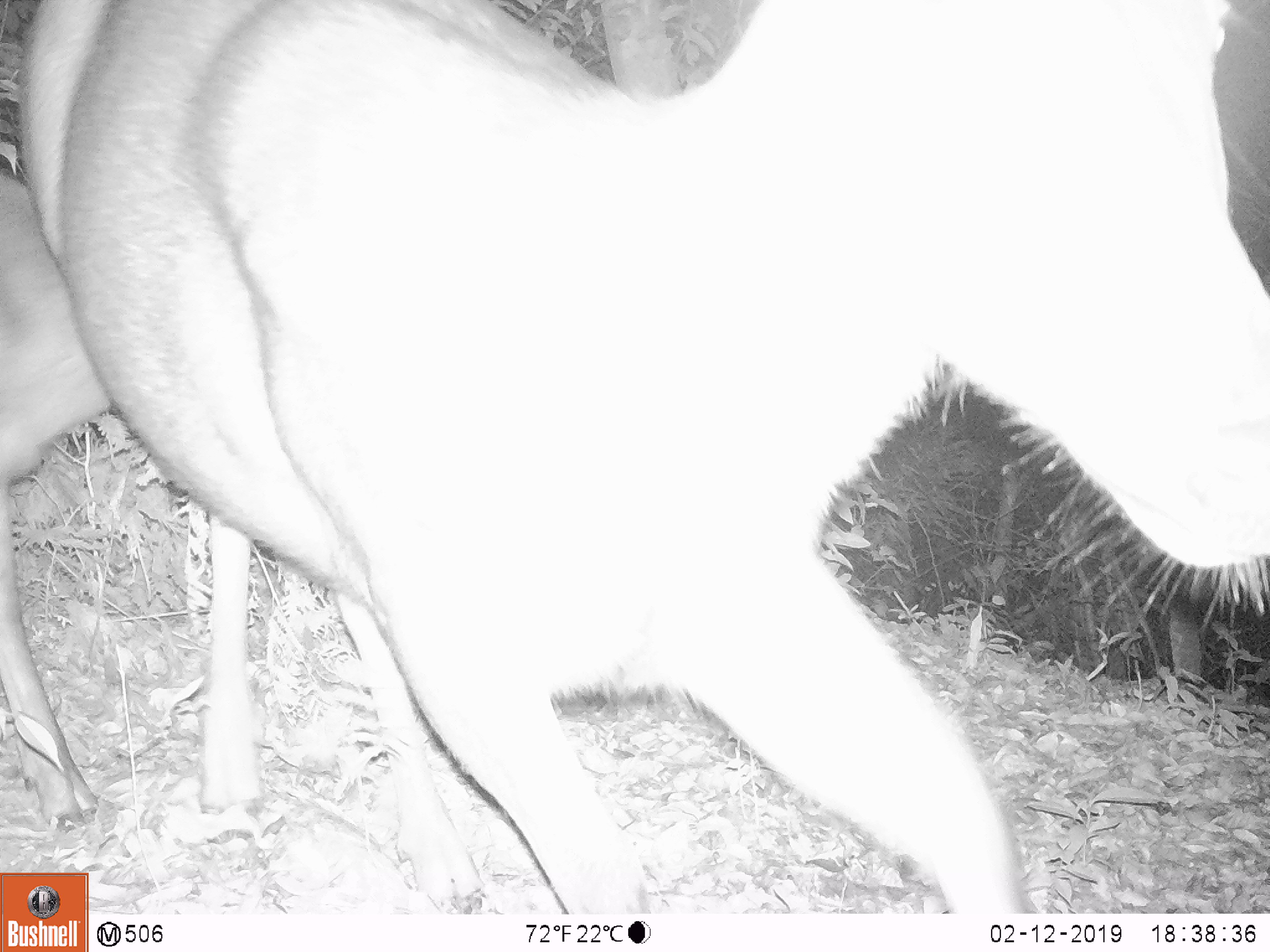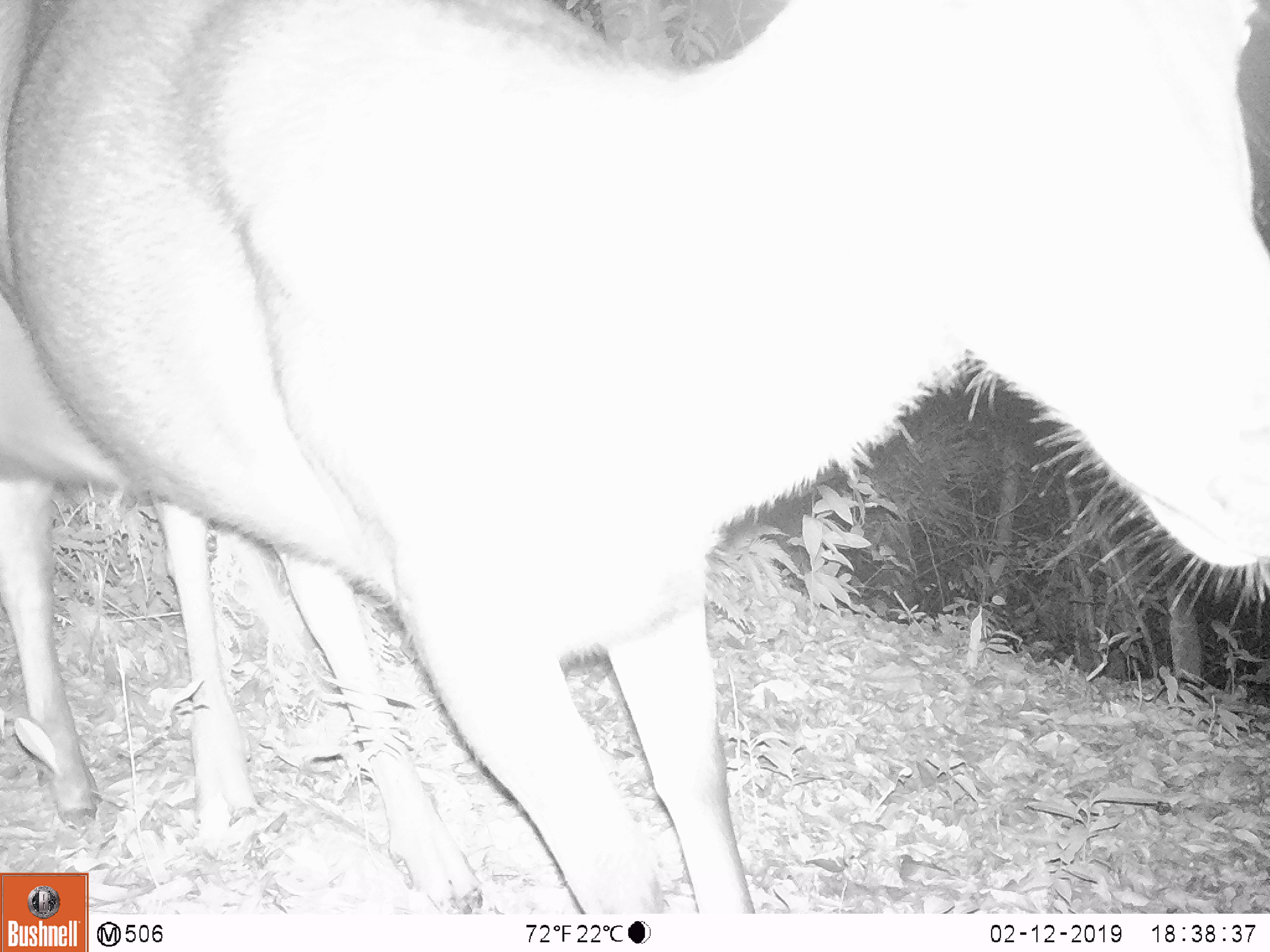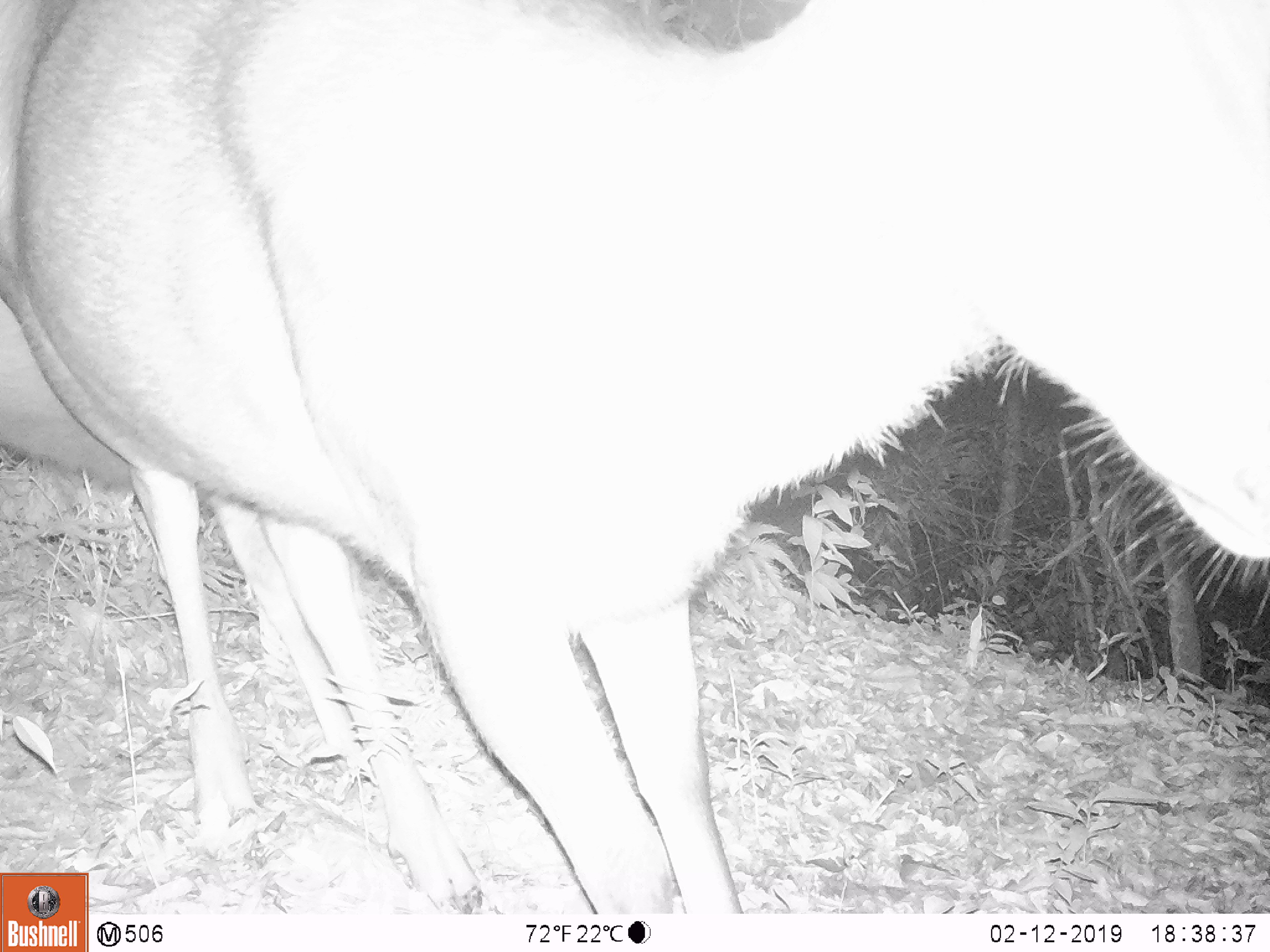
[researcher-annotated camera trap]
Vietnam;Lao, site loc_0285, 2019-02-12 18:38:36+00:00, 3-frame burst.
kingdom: Animalia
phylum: Chordata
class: Mammalia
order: Artiodactyla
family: Cervidae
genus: Rusa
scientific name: Rusa unicolor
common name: sambar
Sambar (Rusa unicolor). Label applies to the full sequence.